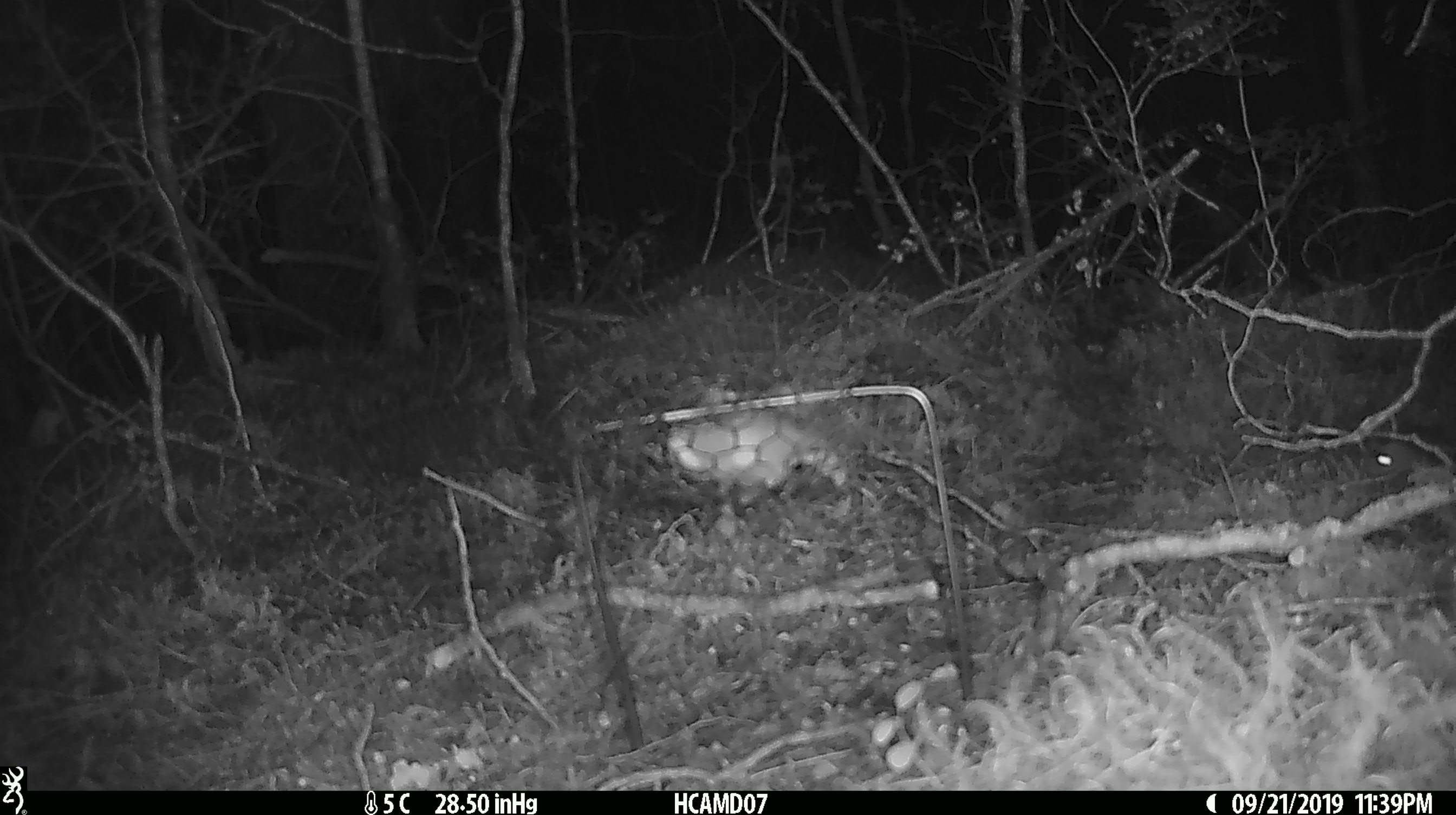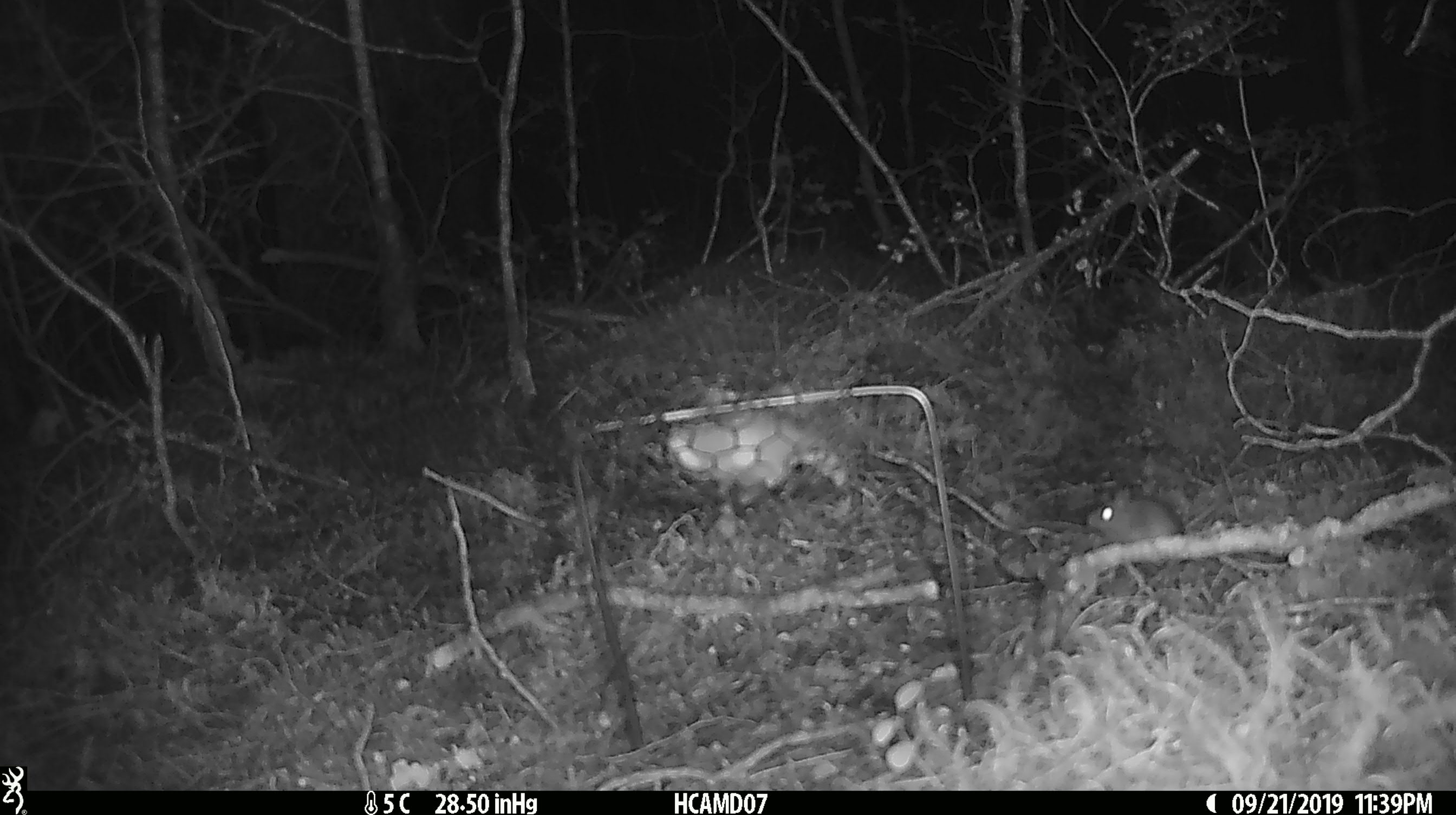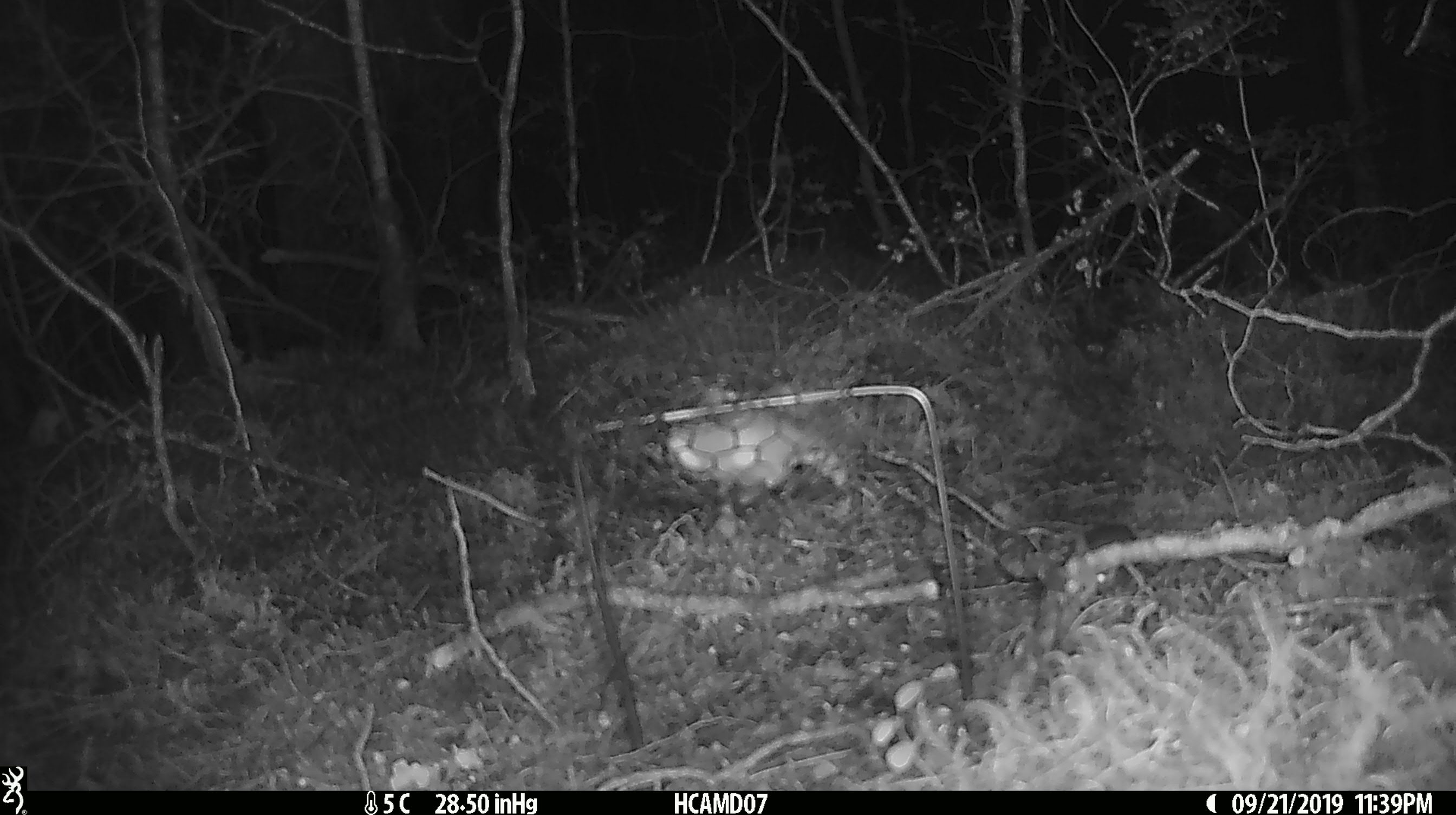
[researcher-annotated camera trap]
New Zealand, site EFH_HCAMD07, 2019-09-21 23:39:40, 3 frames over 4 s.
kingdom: Animalia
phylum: Chordata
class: Mammalia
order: Rodentia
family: Muridae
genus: Mus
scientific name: Mus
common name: mouse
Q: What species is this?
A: Mouse (Mus).